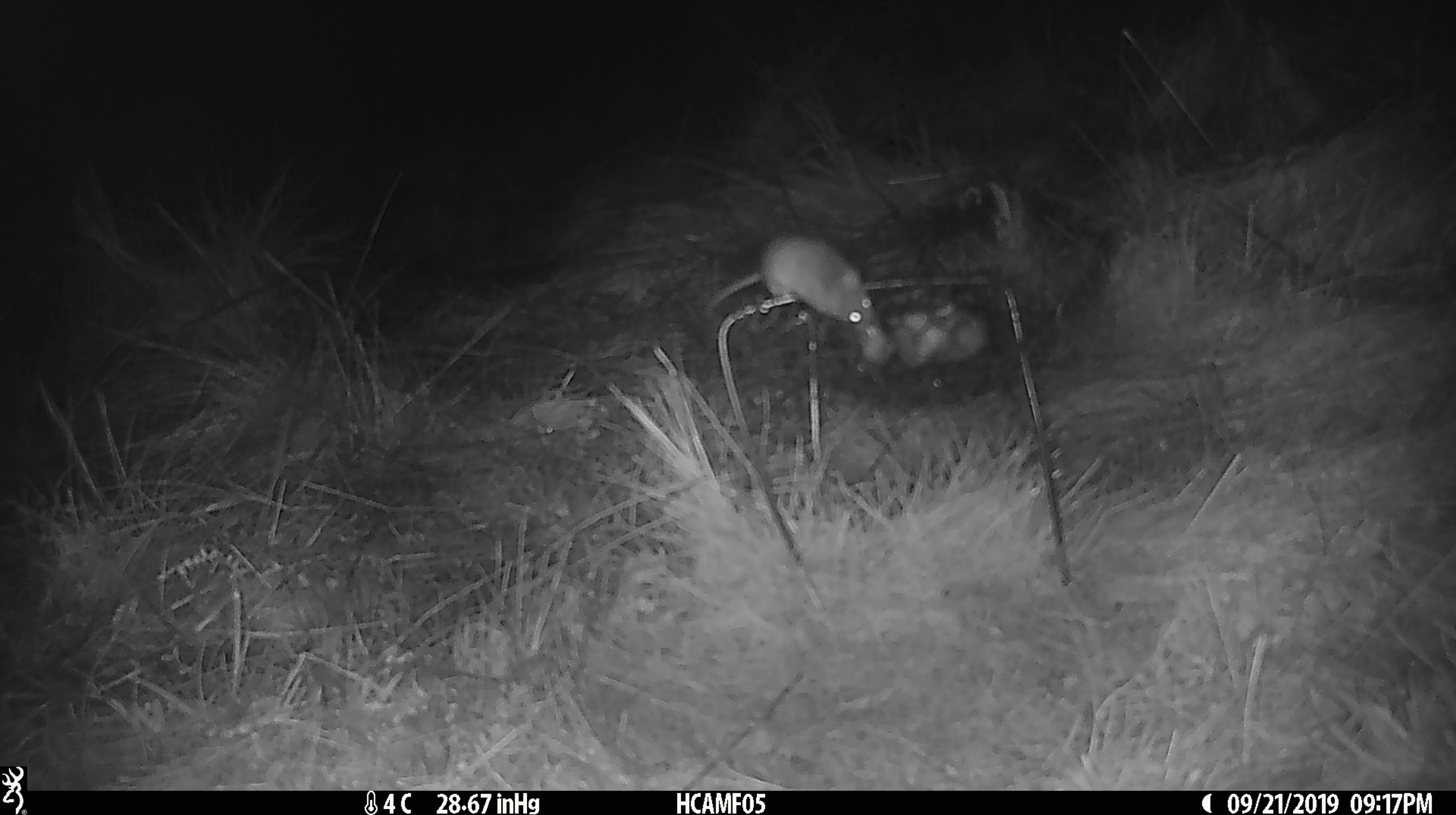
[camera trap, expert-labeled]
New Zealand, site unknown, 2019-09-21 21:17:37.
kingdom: Animalia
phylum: Chordata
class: Mammalia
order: Rodentia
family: Muridae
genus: Mus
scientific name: Mus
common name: mouse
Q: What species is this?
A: Mouse (Mus).